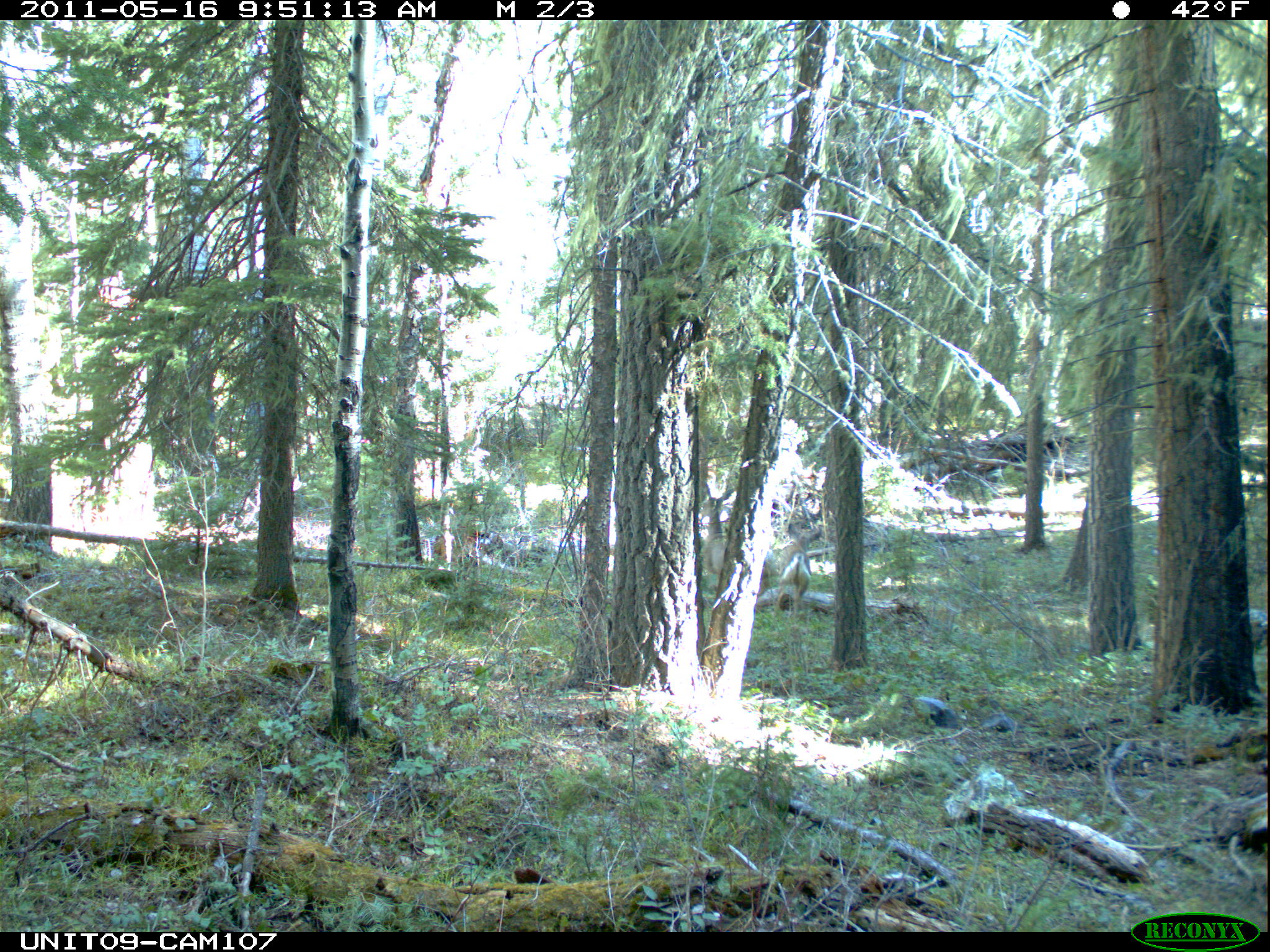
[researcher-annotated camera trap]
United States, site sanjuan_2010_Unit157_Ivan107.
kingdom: Animalia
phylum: Chordata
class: Mammalia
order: Artiodactyla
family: Cervidae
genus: Odocoileus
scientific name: Odocoileus hemionus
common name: mule deer